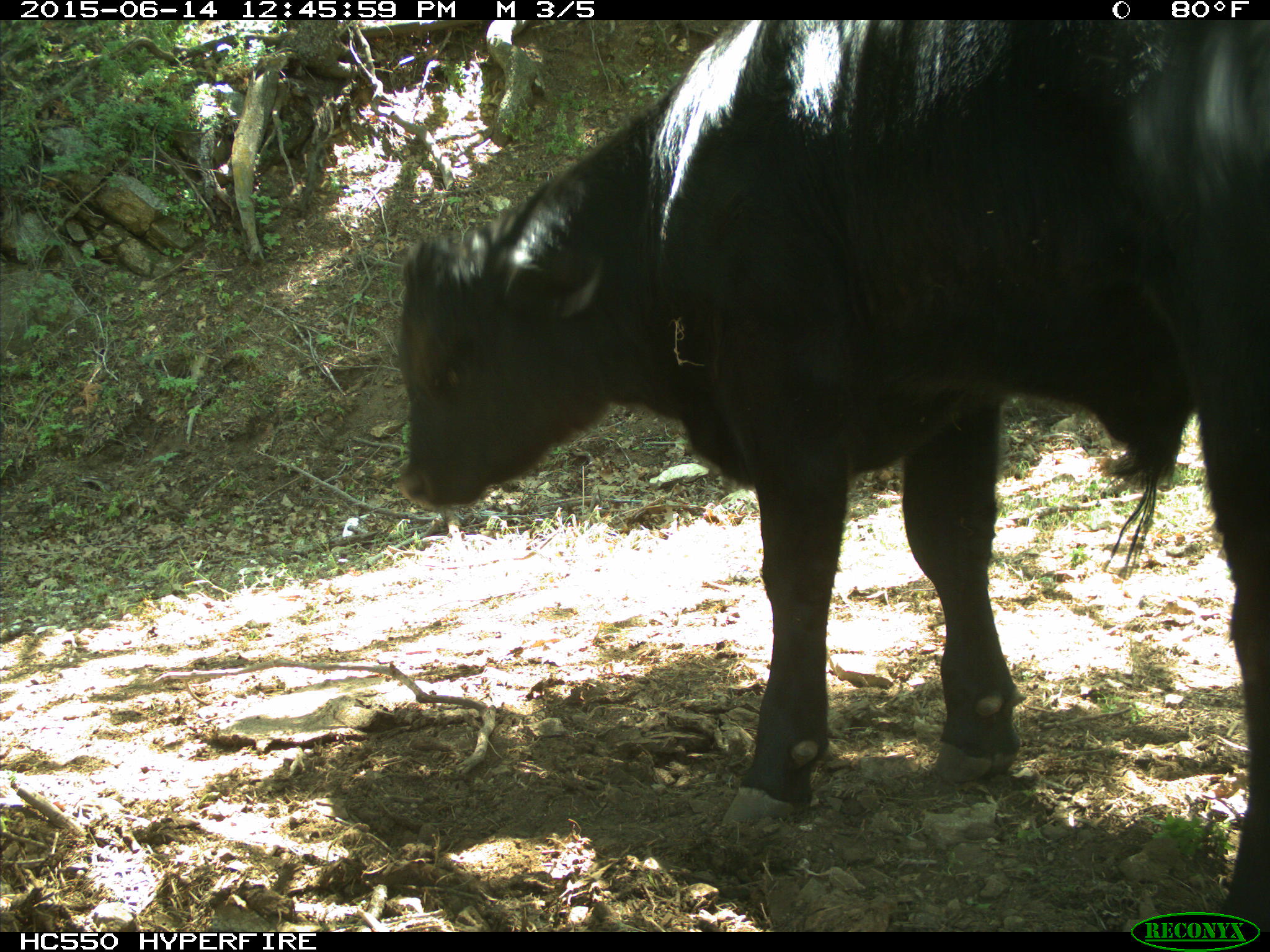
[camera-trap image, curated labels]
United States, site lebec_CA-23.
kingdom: Animalia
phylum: Chordata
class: Mammalia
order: Artiodactyla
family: Bovidae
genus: Bos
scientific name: Bos taurus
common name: domestic cow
Bos taurus (domestic cow).